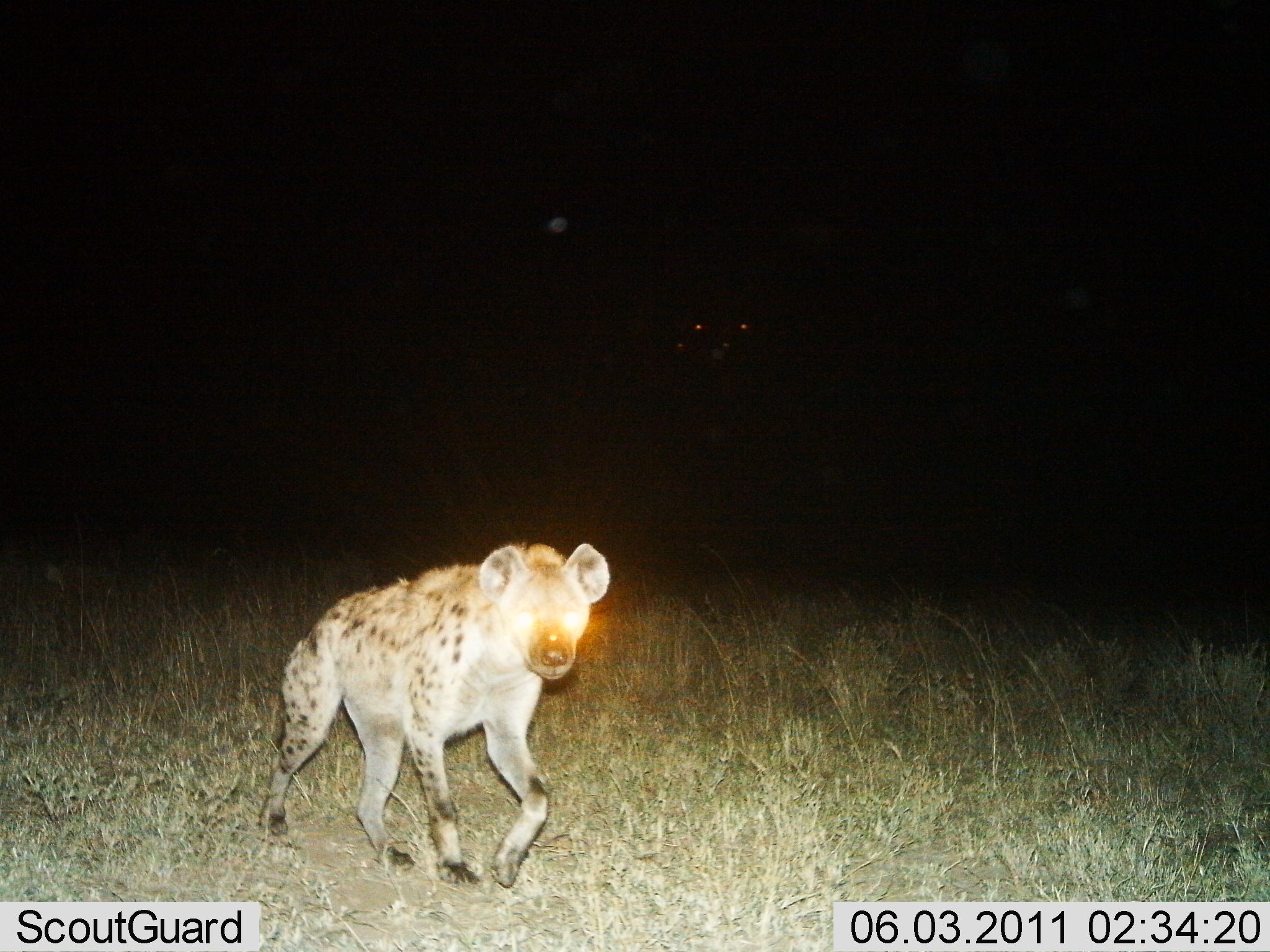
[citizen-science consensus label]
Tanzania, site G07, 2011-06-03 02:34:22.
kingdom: Animalia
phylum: Chordata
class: Mammalia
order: Carnivora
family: Hyaenidae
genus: Crocuta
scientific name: Crocuta crocuta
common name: spotted hyena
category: hyenaspotted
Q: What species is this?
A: Hyenaspotted (spotted hyena) (Crocuta crocuta).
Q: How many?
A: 1.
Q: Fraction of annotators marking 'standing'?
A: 30%.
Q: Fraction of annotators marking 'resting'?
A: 0%.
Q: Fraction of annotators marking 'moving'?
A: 70%.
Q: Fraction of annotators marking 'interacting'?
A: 0%.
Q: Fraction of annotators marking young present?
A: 0%.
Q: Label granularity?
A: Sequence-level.